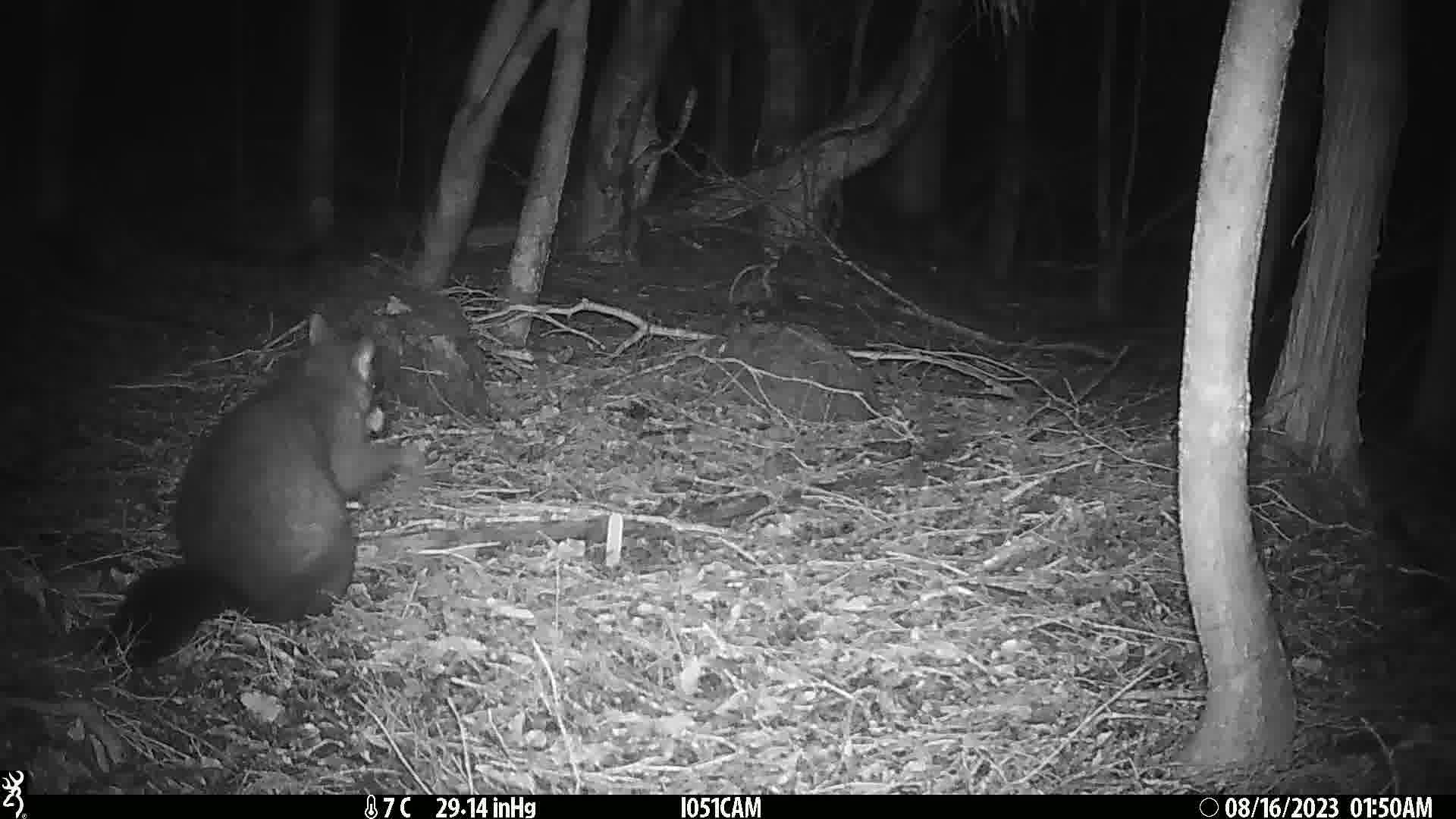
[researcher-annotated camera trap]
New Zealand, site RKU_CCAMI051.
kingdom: Animalia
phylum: Chordata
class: Mammalia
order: Diprotodontia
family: Phalangeridae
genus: Trichosurus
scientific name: Trichosurus vulpecula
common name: common brushtail possum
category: possum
Possum (common brushtail possum) (Trichosurus vulpecula).